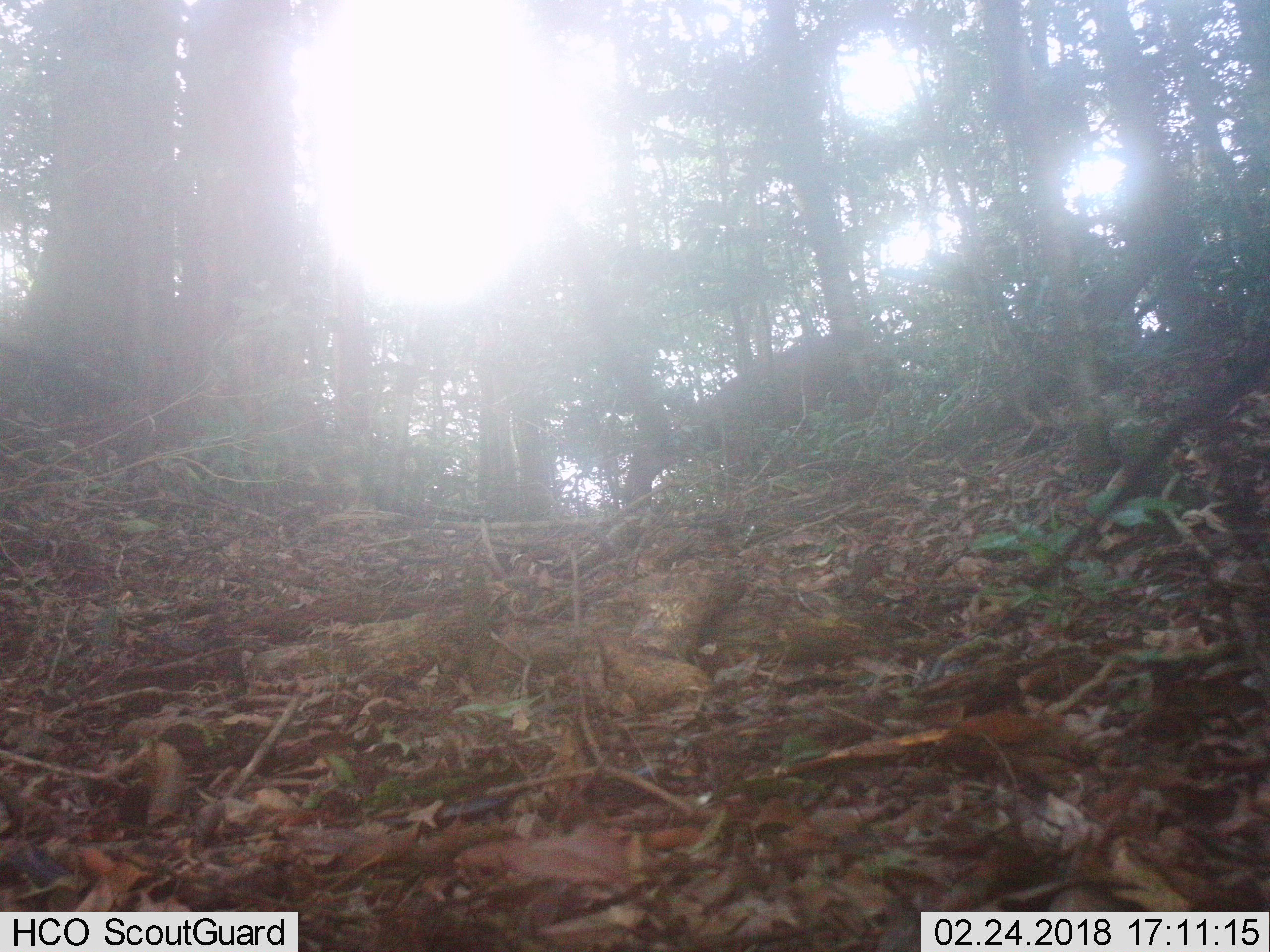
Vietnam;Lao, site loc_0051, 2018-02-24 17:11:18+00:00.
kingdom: Animalia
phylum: Chordata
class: Mammalia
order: Artiodactyla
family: Cervidae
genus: Muntiacus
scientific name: Muntiacus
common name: muntjacs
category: unidentified muntjac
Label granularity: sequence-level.